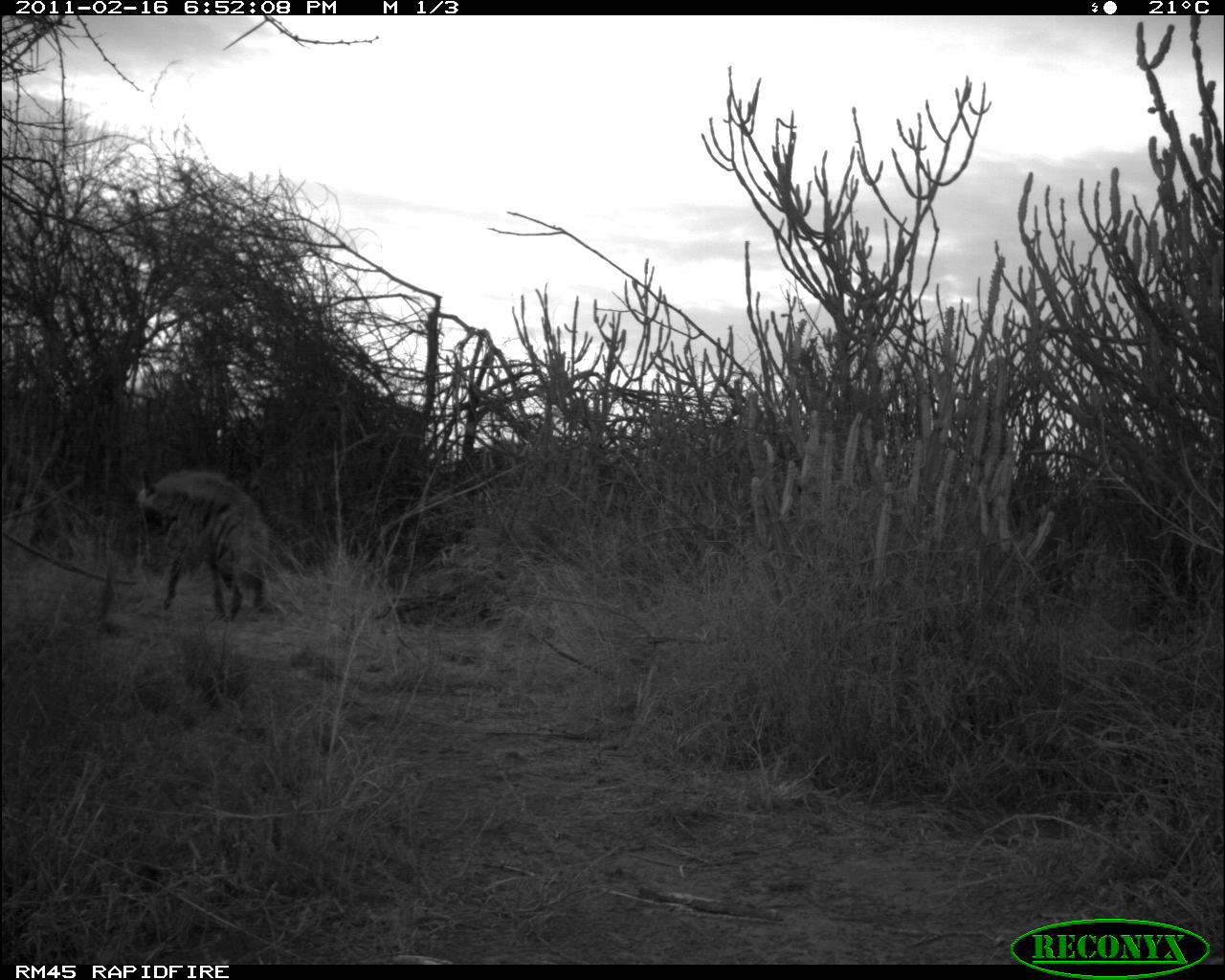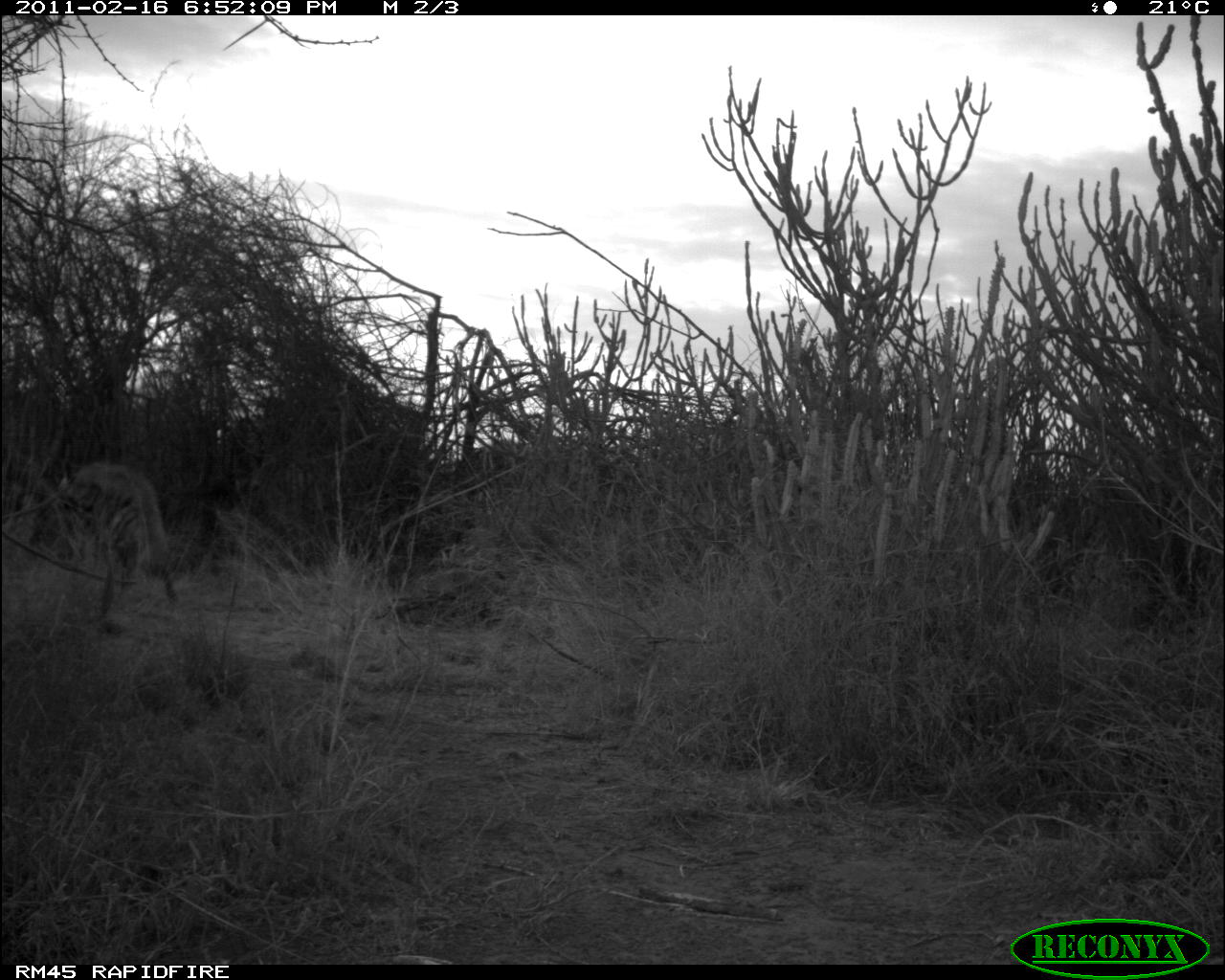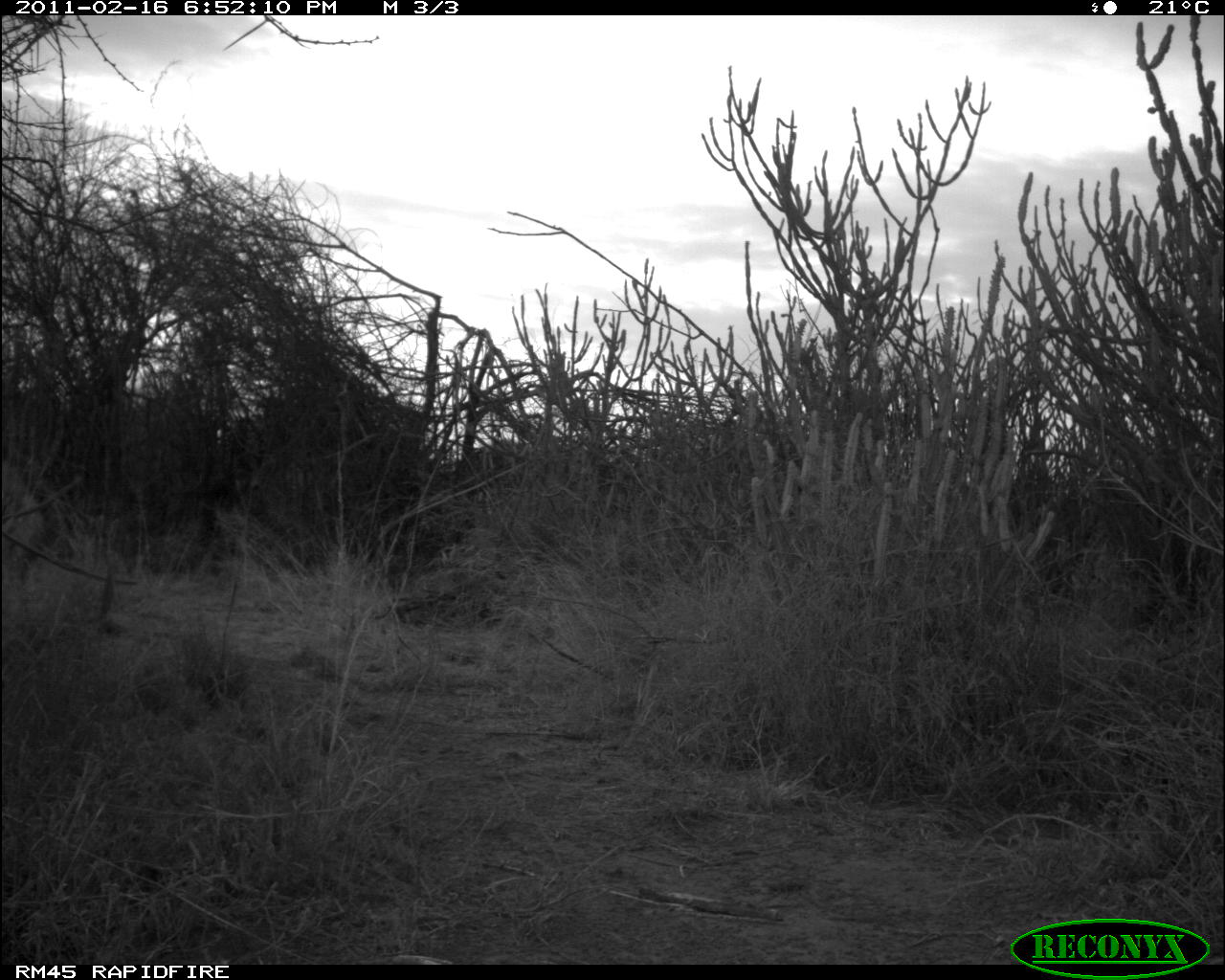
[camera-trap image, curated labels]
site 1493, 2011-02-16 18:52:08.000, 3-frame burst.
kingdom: Animalia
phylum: Chordata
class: Mammalia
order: Carnivora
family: Hyaenidae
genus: Hyaena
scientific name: Hyaena hyaena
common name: striped hyena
Hyaena hyaena (striped hyena), count 1.